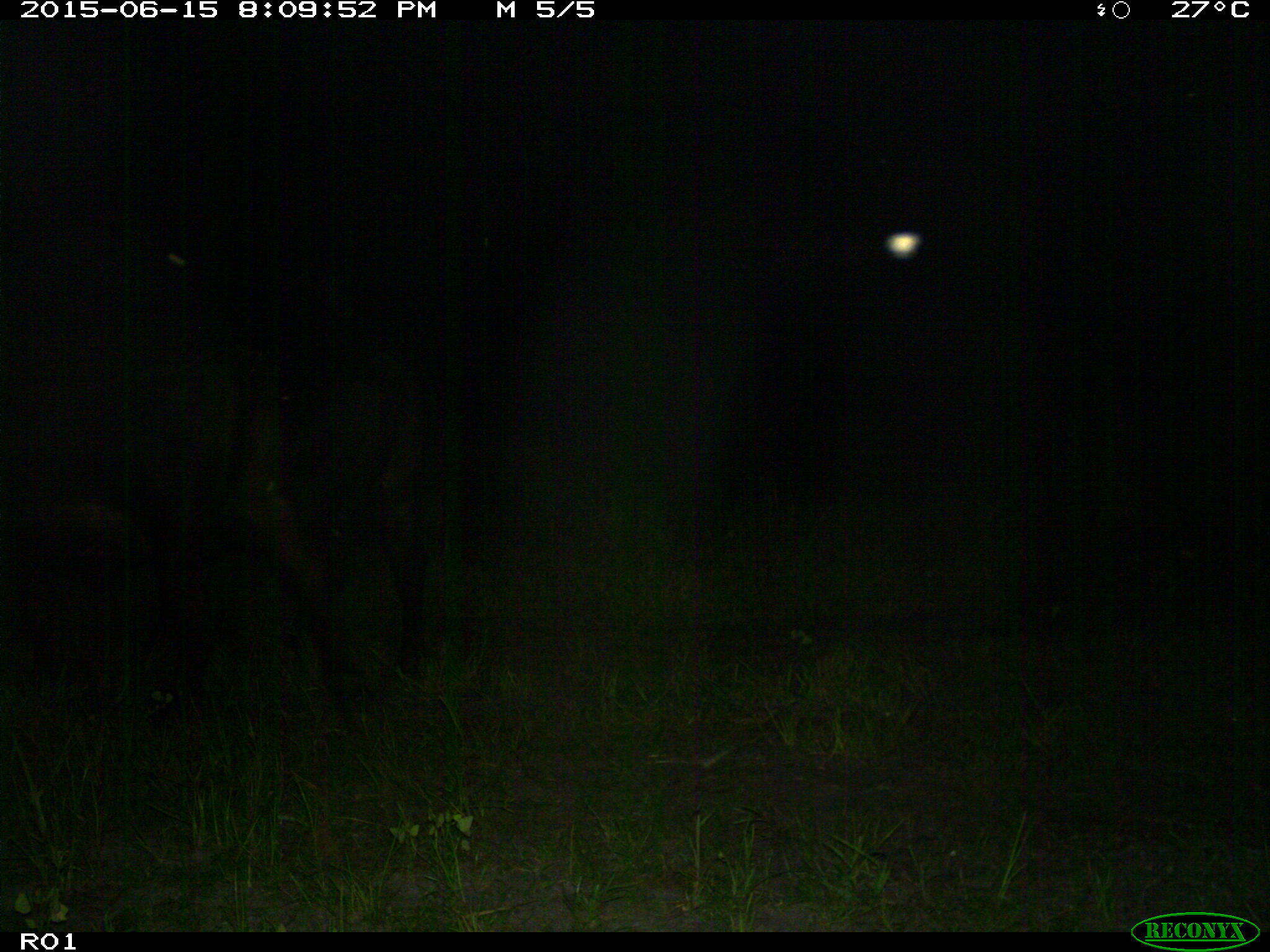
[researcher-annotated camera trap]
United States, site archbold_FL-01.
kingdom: Animalia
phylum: Chordata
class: Mammalia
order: Artiodactyla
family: Bovidae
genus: Bos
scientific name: Bos taurus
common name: domestic cow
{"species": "Bos taurus (domestic cow)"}